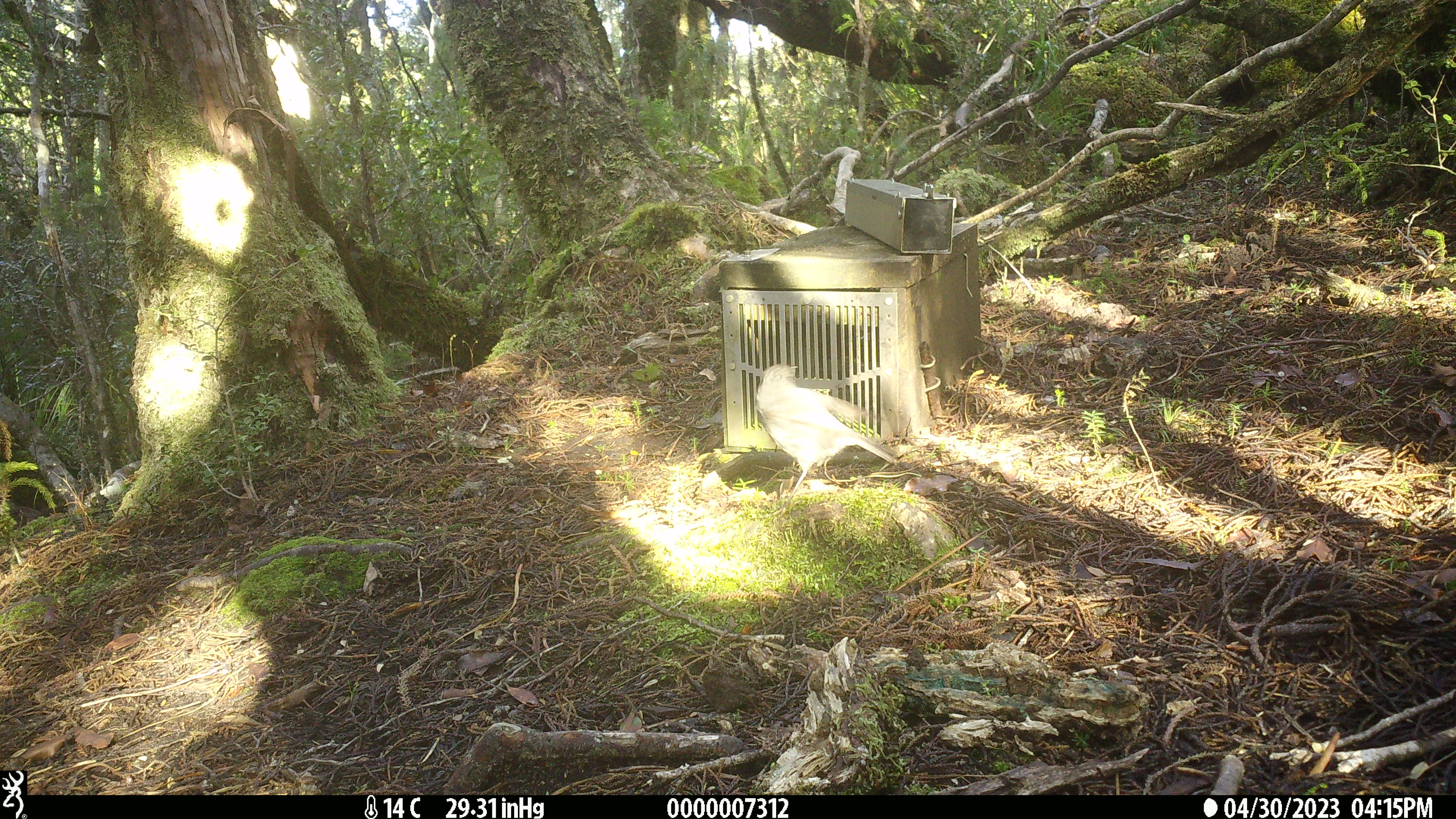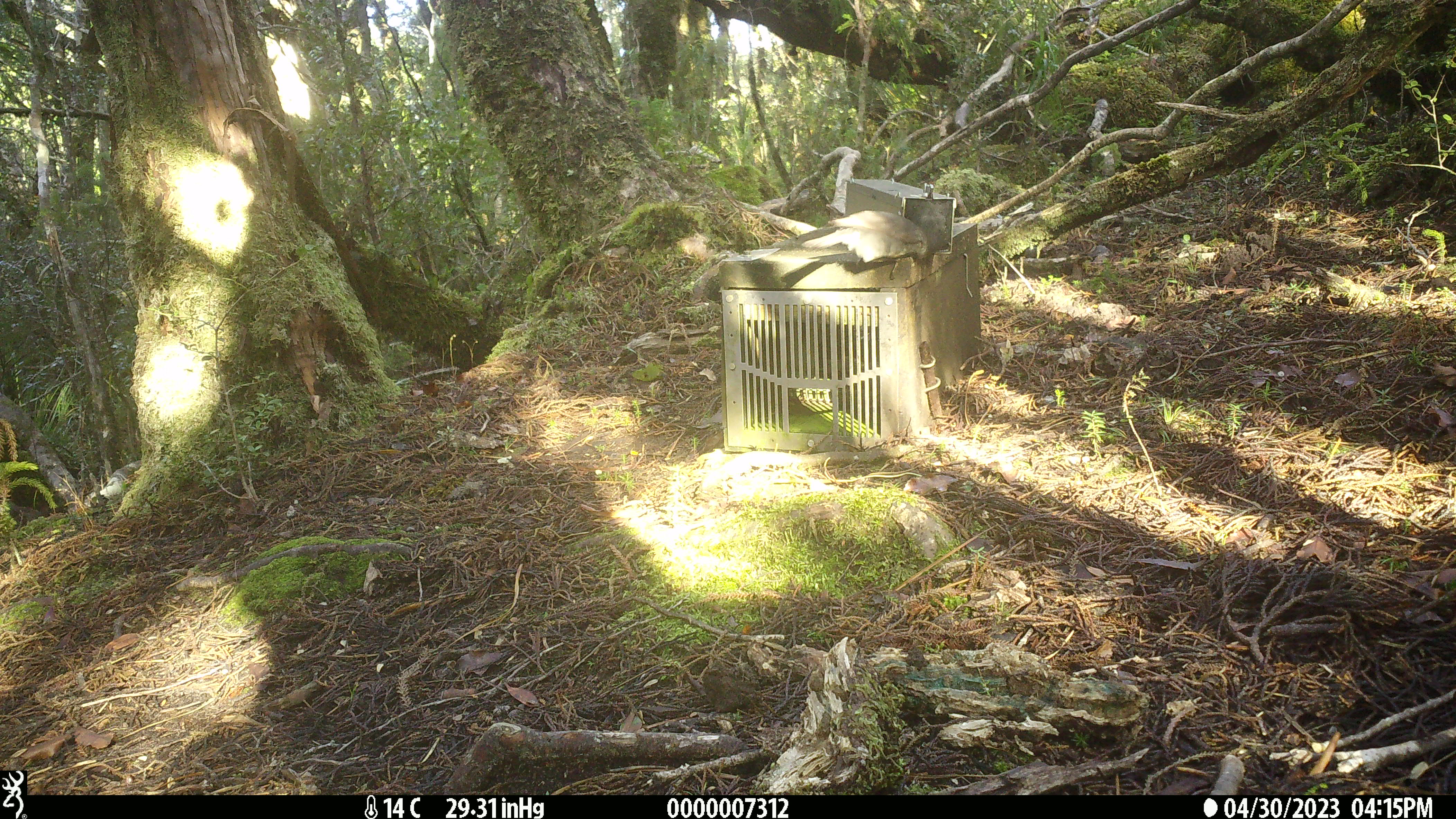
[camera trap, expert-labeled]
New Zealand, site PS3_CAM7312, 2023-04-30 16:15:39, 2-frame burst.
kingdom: Animalia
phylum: Chordata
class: Aves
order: Passeriformes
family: Petroicidae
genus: Petroica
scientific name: Petroica australis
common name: new zealand robin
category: robin